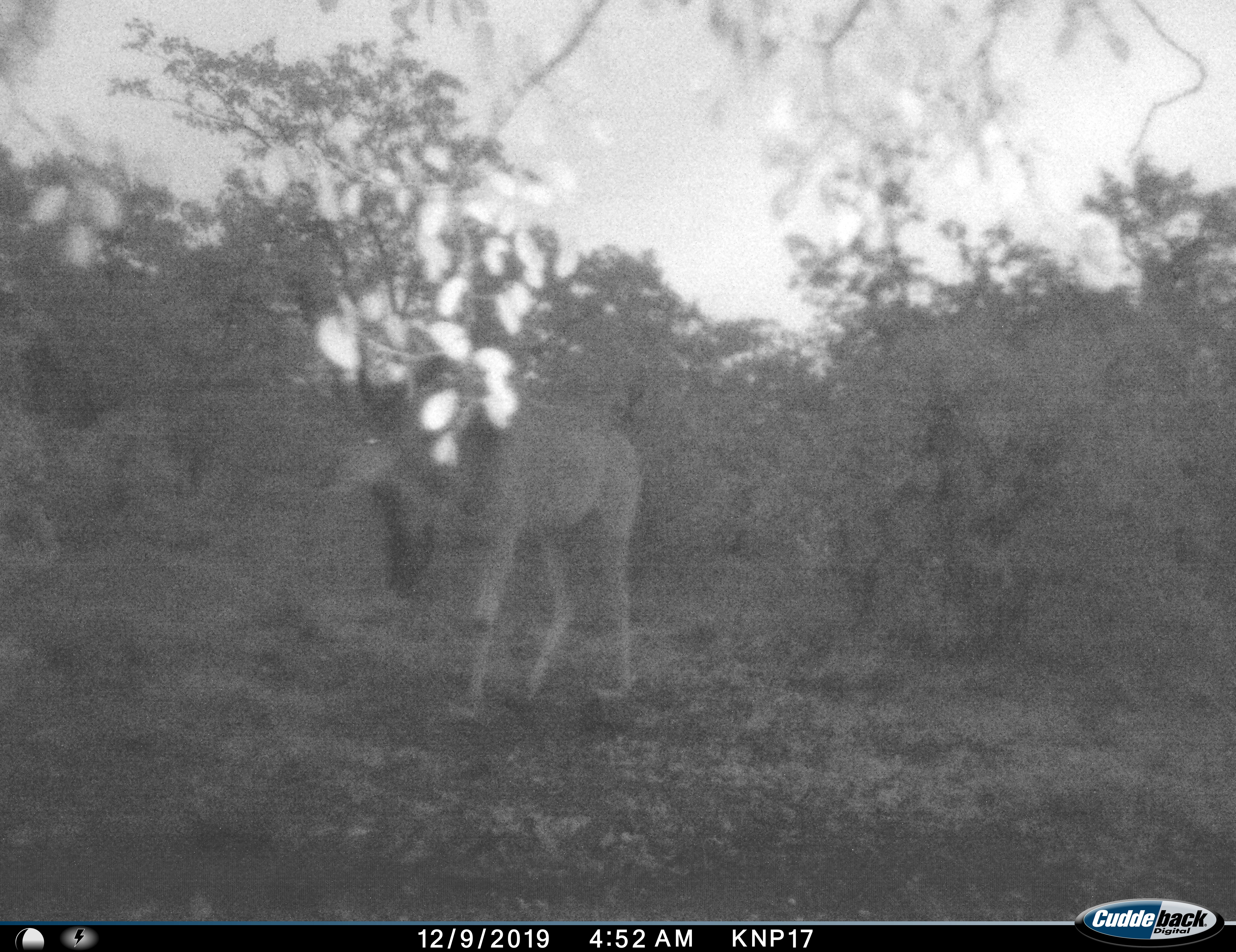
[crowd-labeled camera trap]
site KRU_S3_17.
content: unidentified animal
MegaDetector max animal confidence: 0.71